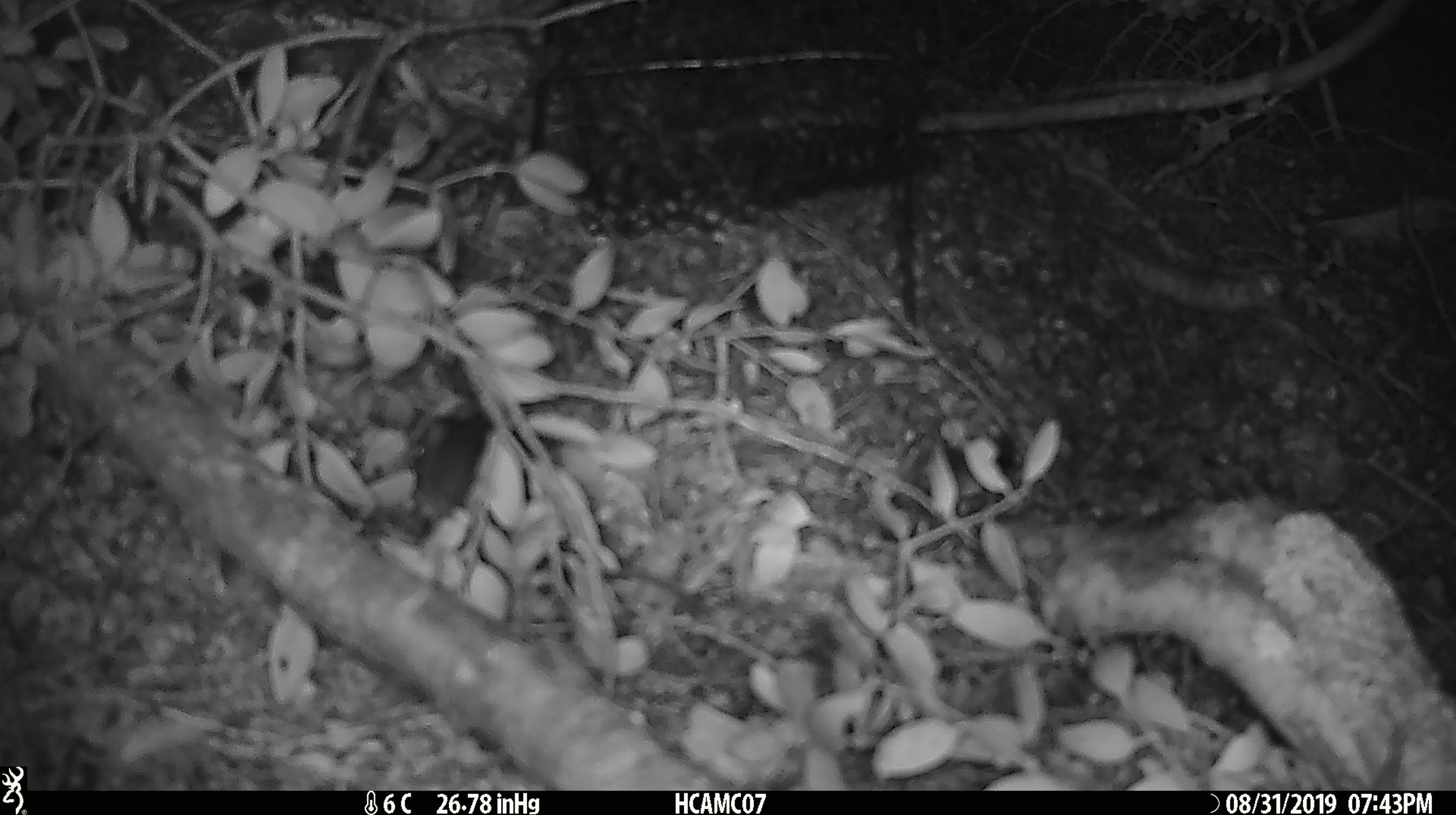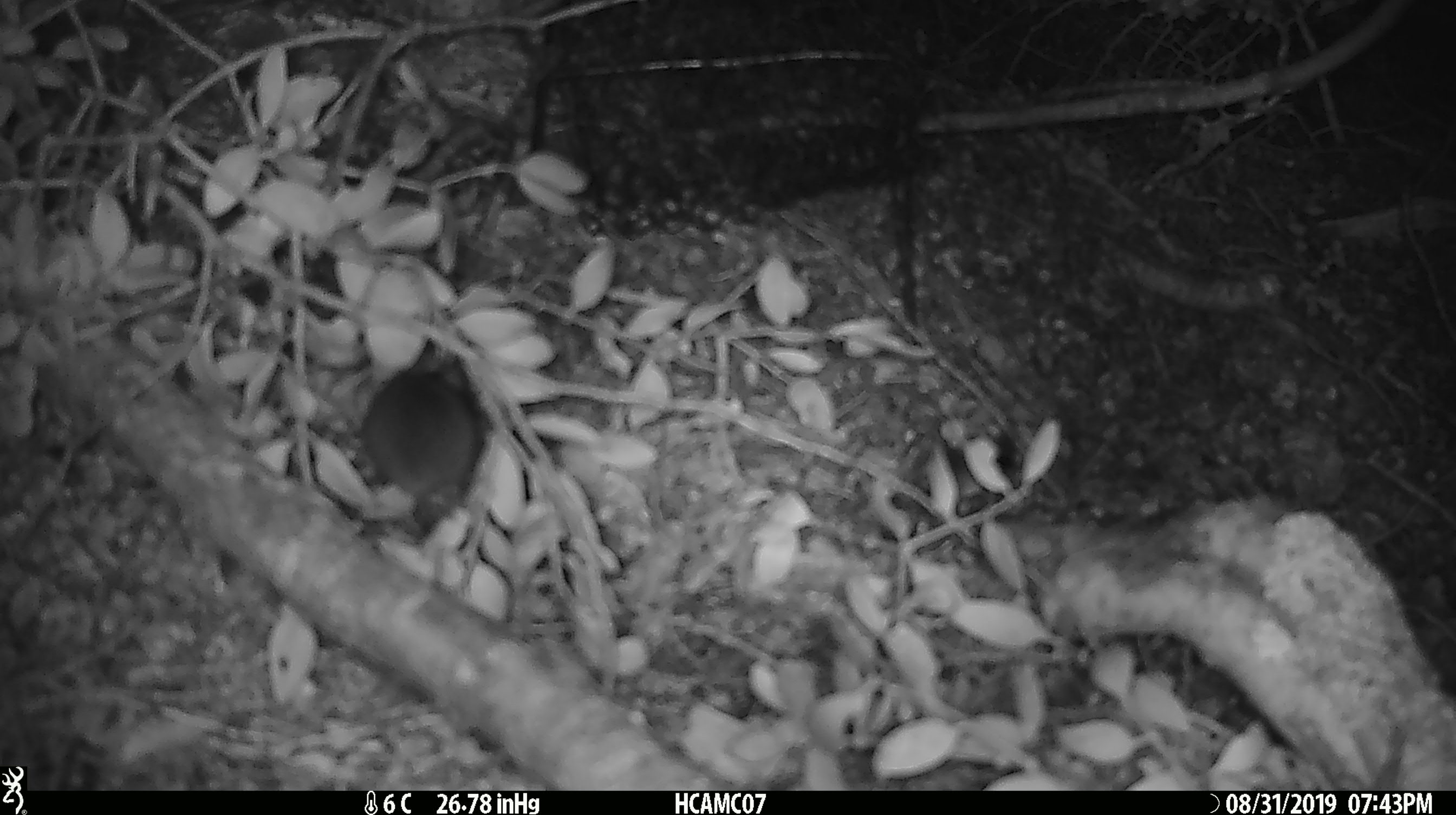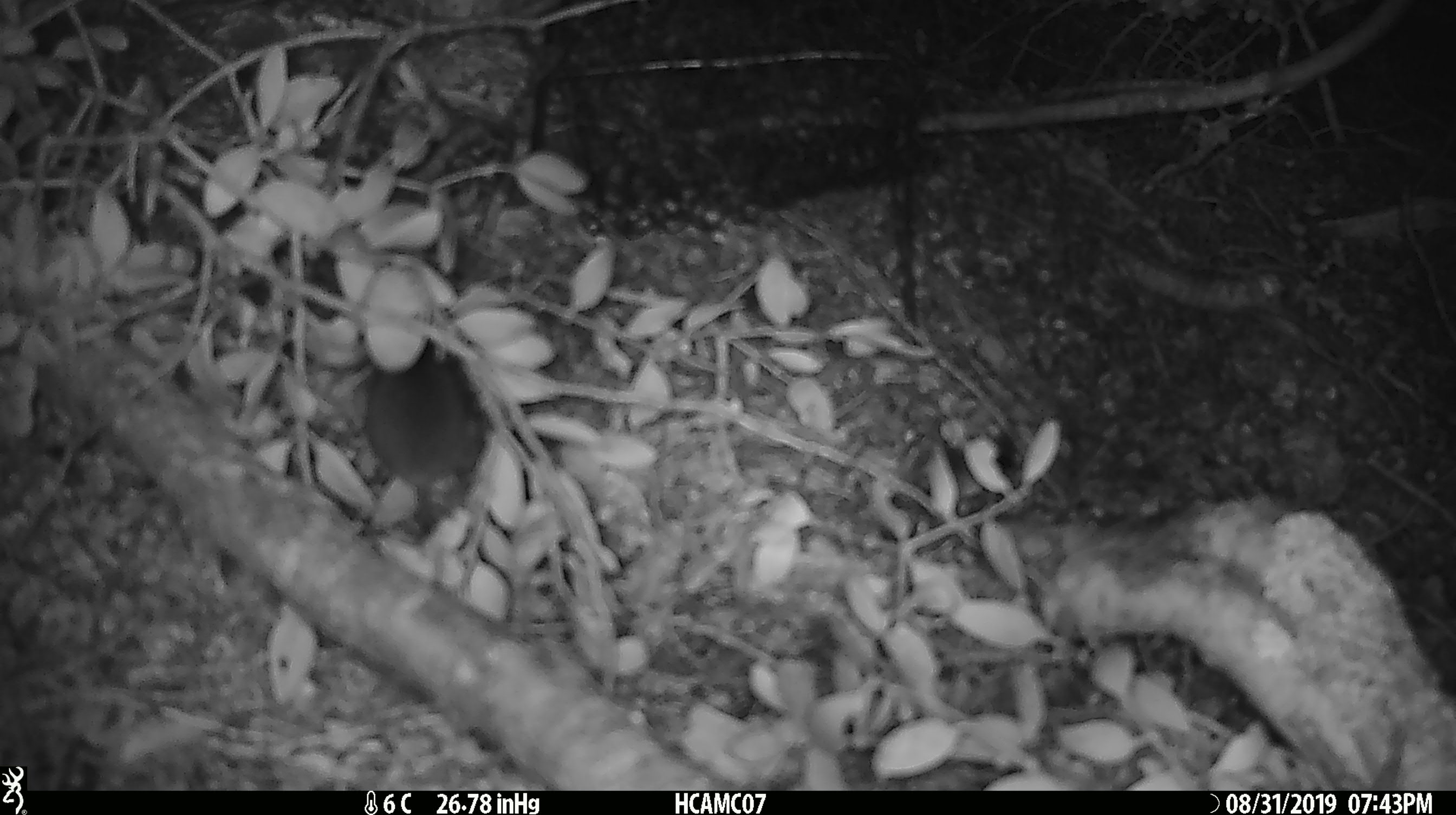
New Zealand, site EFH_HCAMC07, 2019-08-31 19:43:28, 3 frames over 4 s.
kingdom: Animalia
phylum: Chordata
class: Mammalia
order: Rodentia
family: Muridae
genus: Mus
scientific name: Mus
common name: mouse